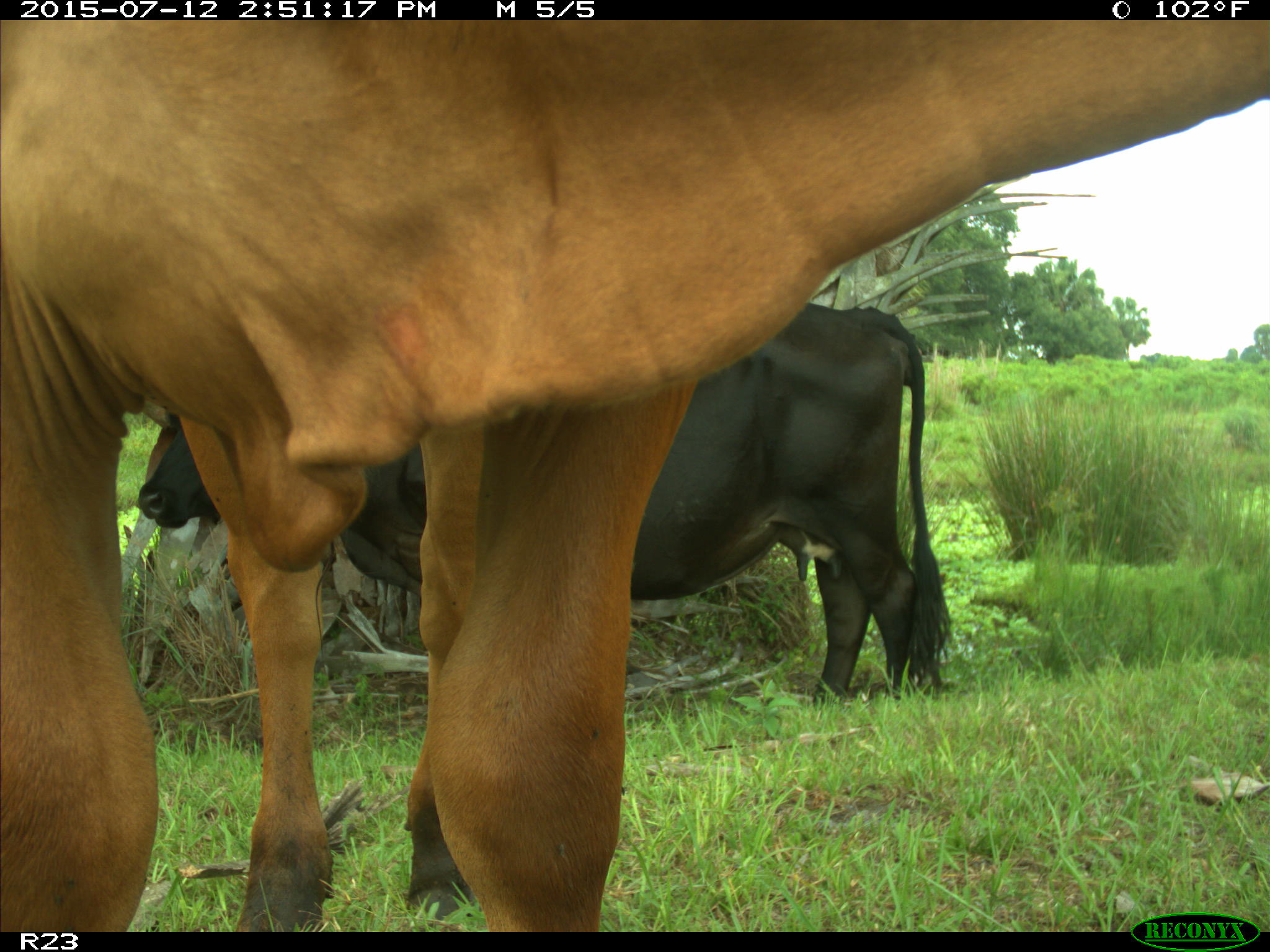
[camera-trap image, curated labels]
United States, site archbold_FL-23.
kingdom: Animalia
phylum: Chordata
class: Mammalia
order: Artiodactyla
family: Bovidae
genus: Bos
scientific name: Bos taurus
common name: domestic cow